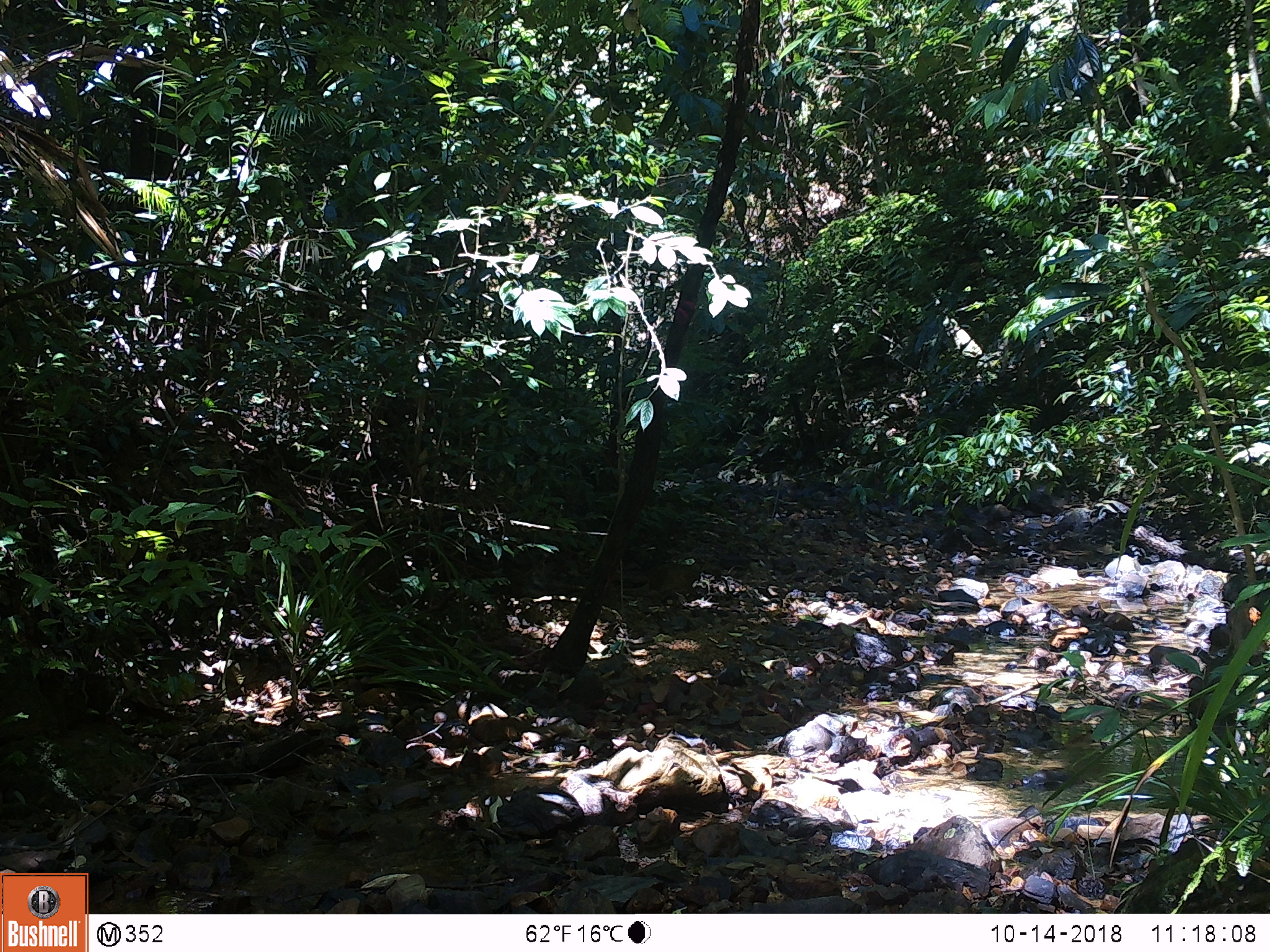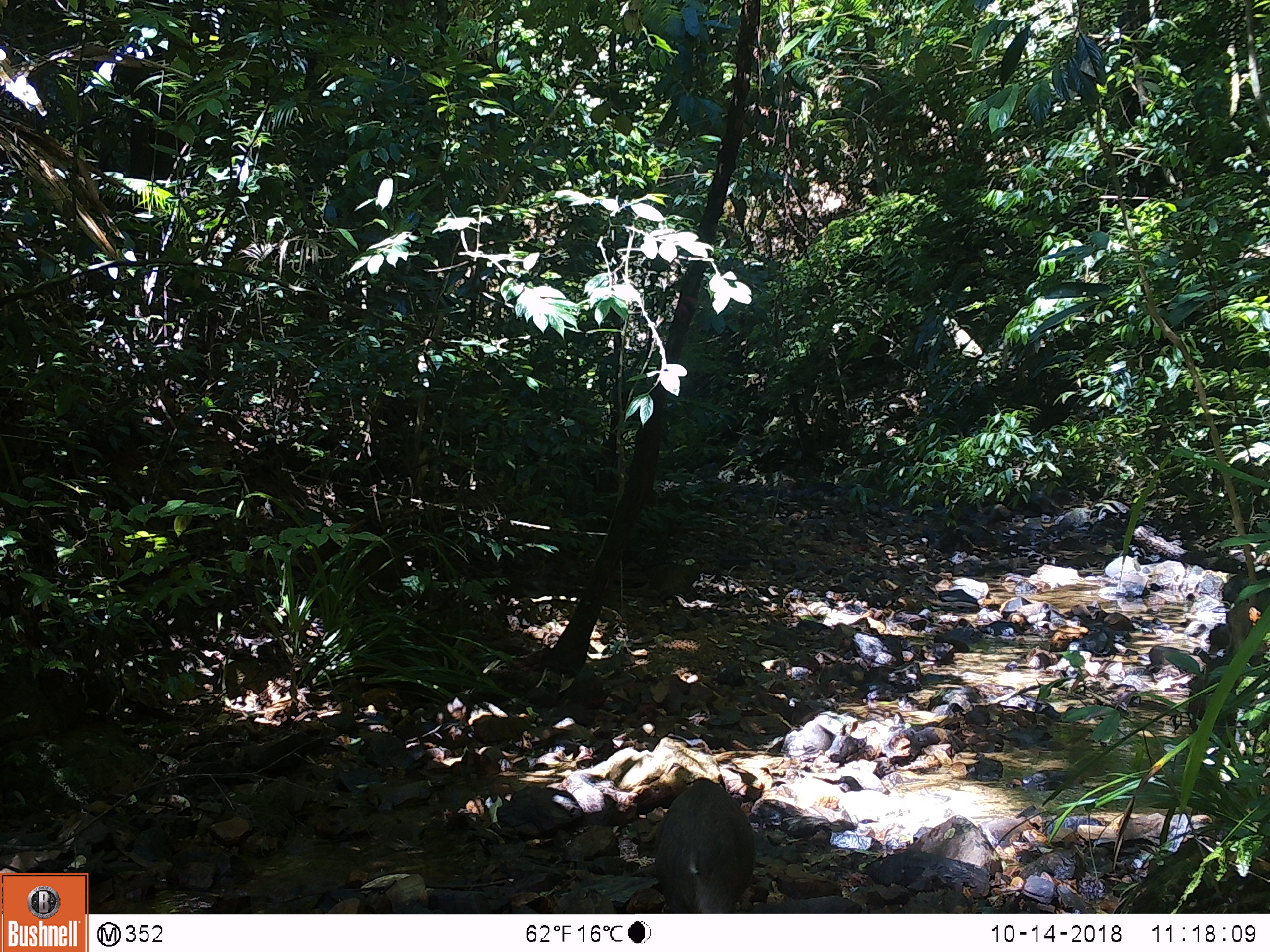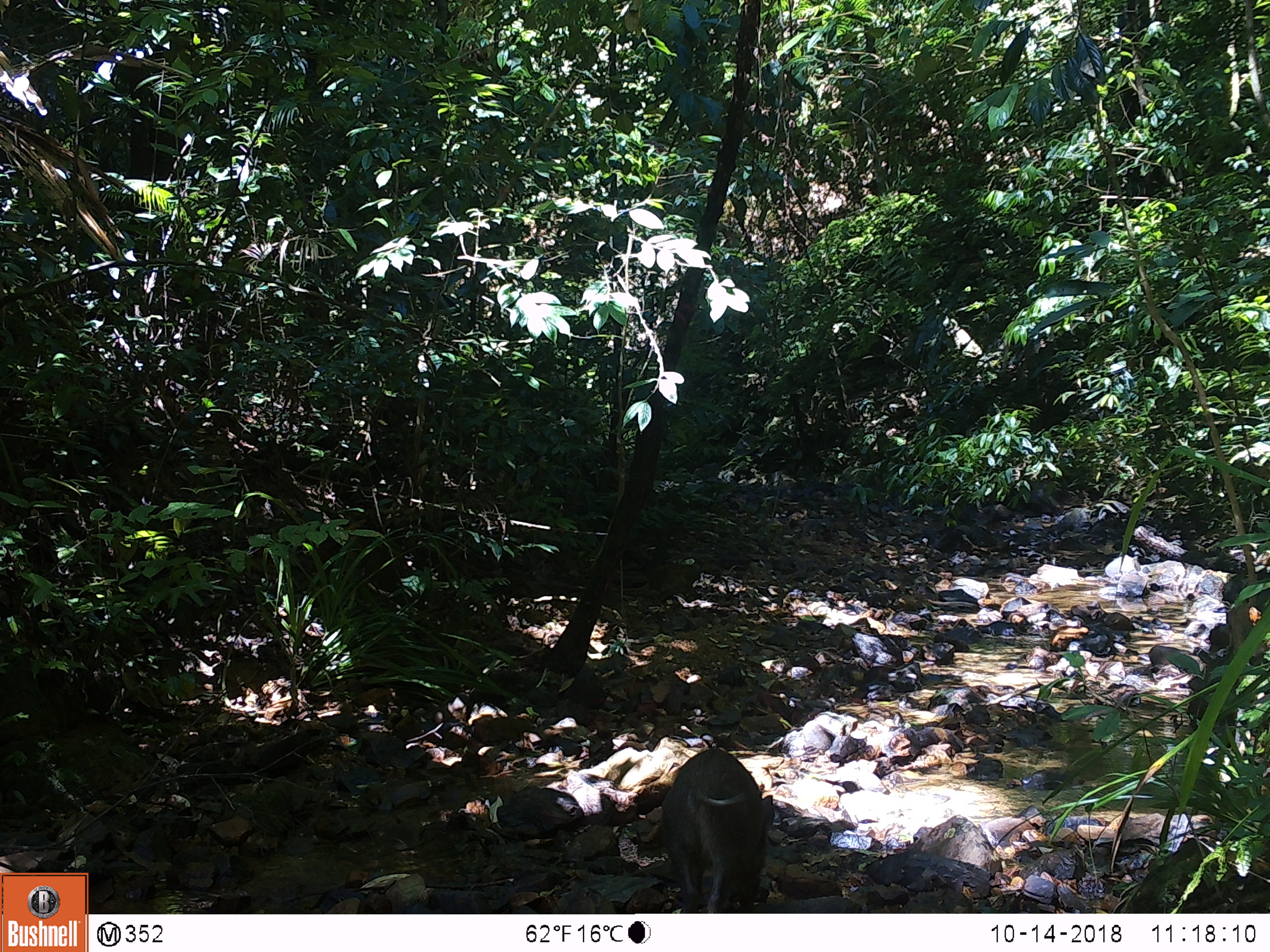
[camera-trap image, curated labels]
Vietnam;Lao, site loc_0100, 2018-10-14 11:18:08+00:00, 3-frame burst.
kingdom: Animalia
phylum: Chordata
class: Mammalia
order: Artiodactyla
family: Suidae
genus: Sus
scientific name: Sus scrofa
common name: eurasian wild pig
Eurasian wild pig (Sus scrofa). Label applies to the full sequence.